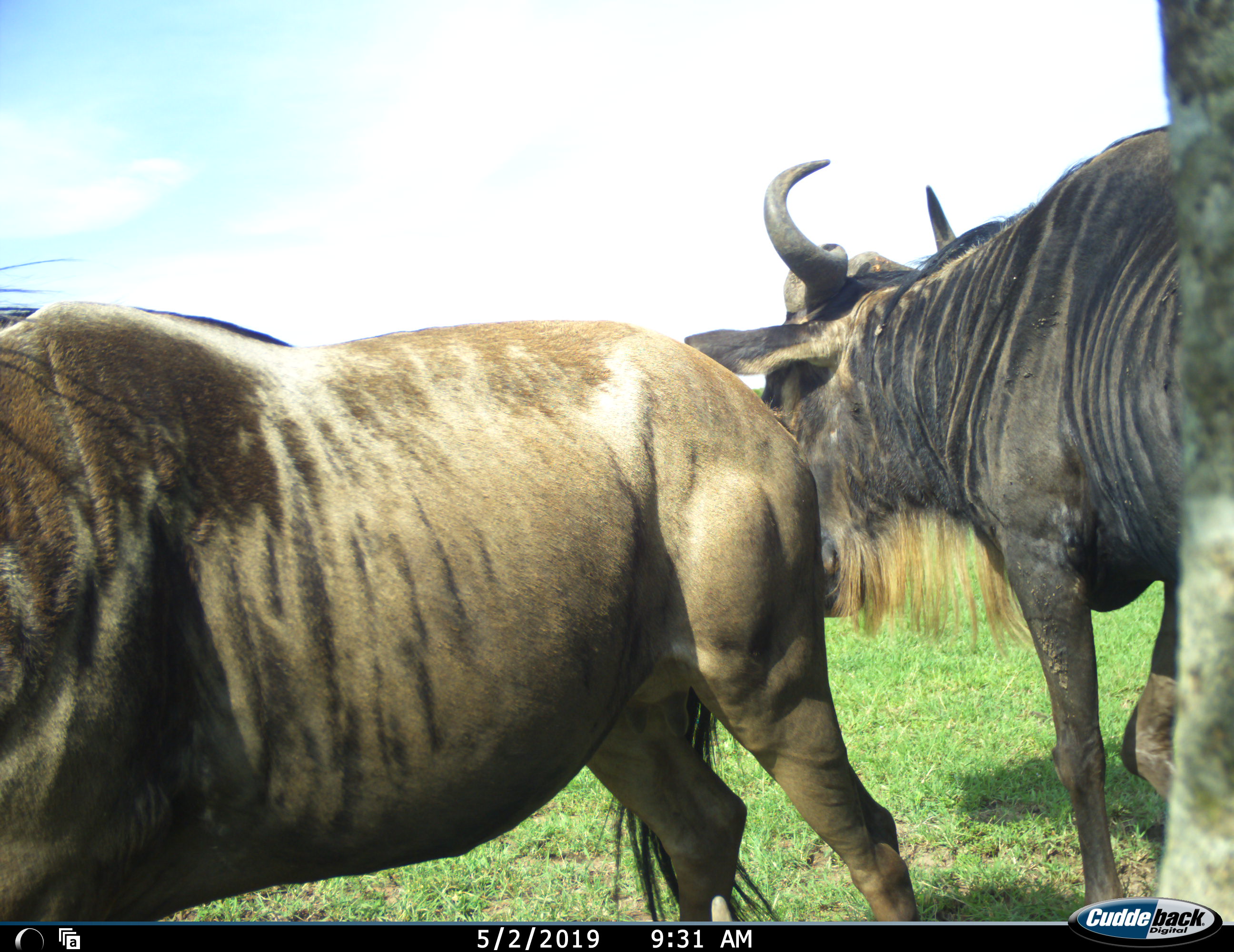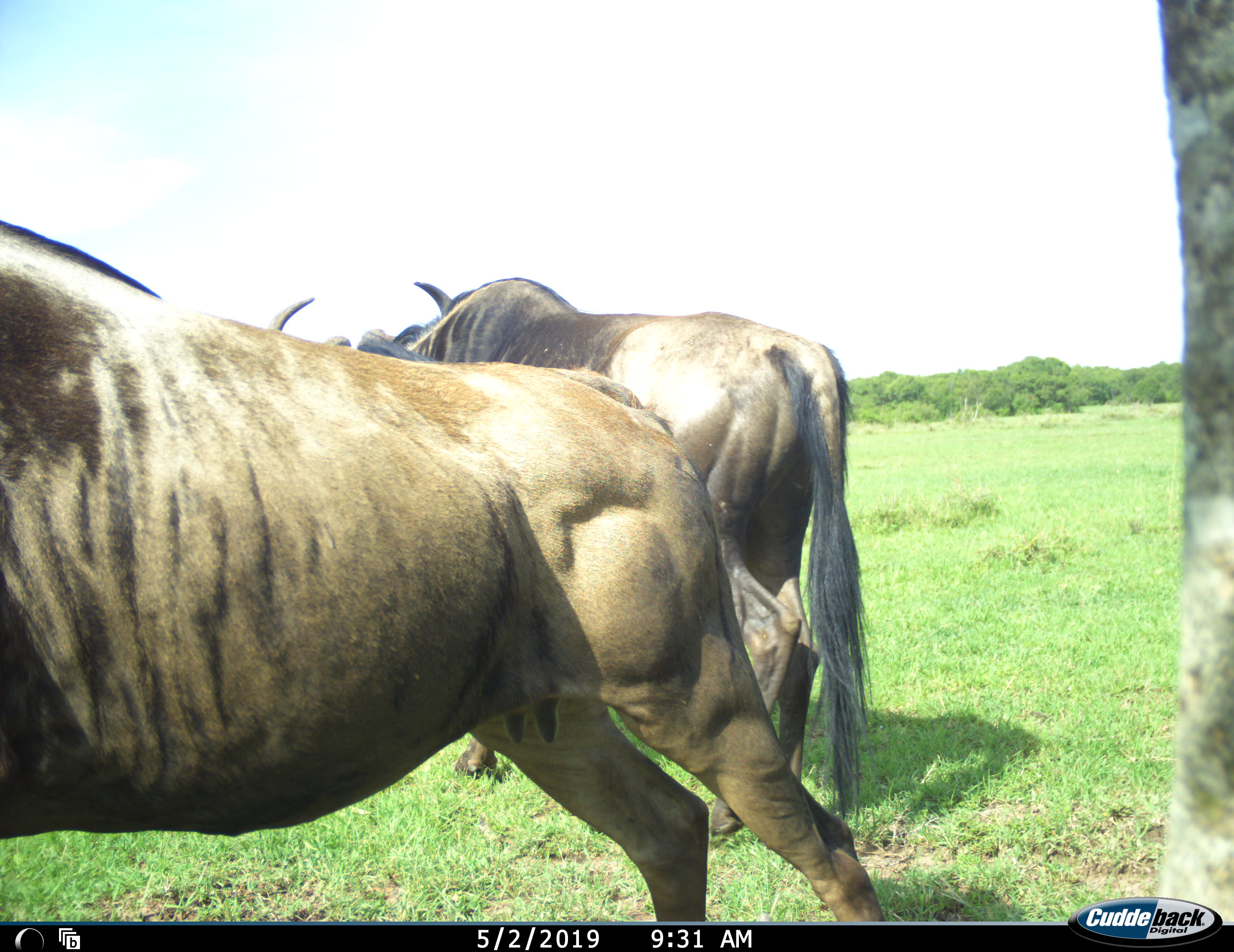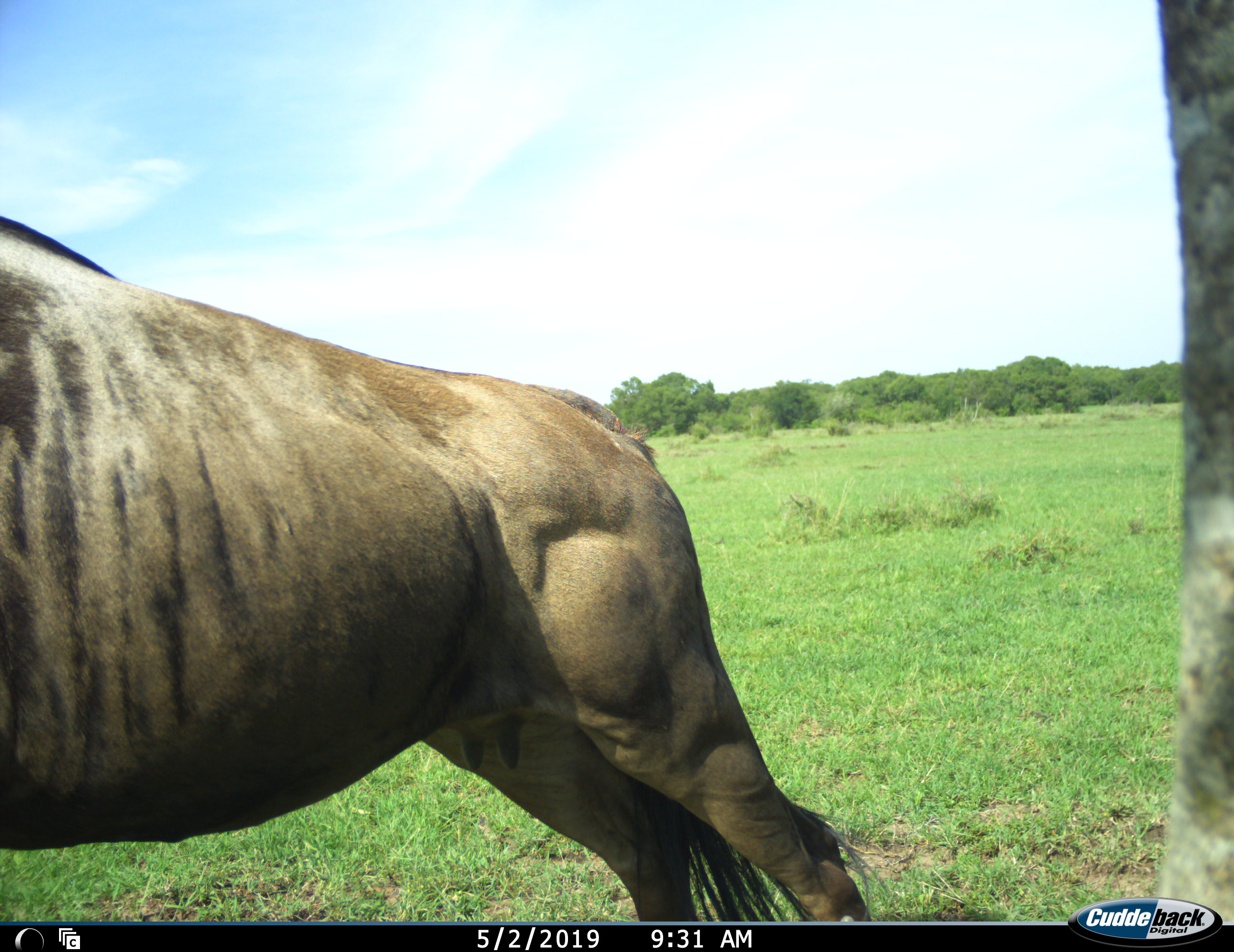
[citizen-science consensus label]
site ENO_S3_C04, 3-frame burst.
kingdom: Animalia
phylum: Chordata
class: Mammalia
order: Artiodactyla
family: Bovidae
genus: Connochaetes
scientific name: Connochaetes taurinus taurinus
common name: blue wildebeest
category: wildebeestblue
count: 2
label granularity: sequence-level